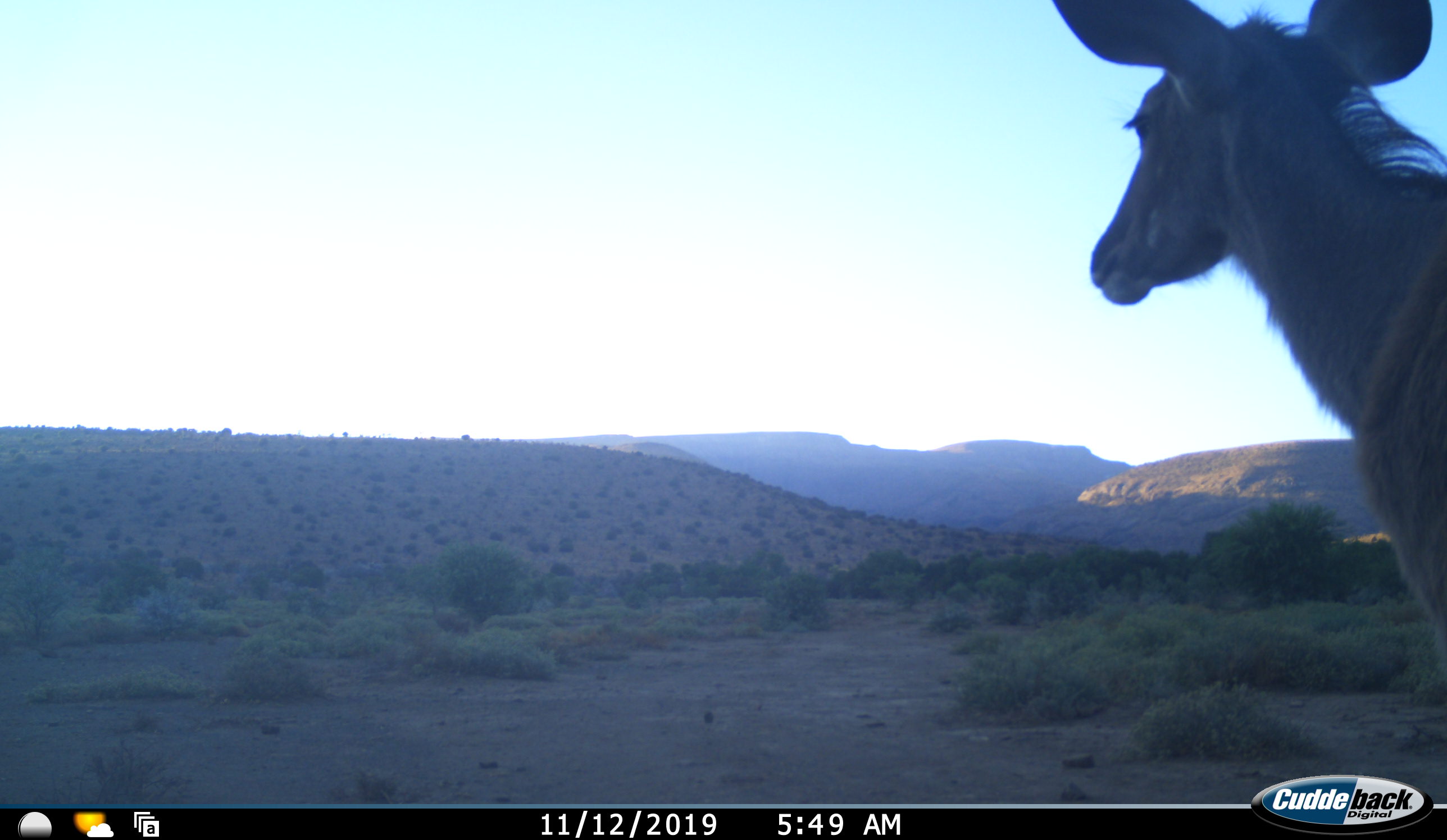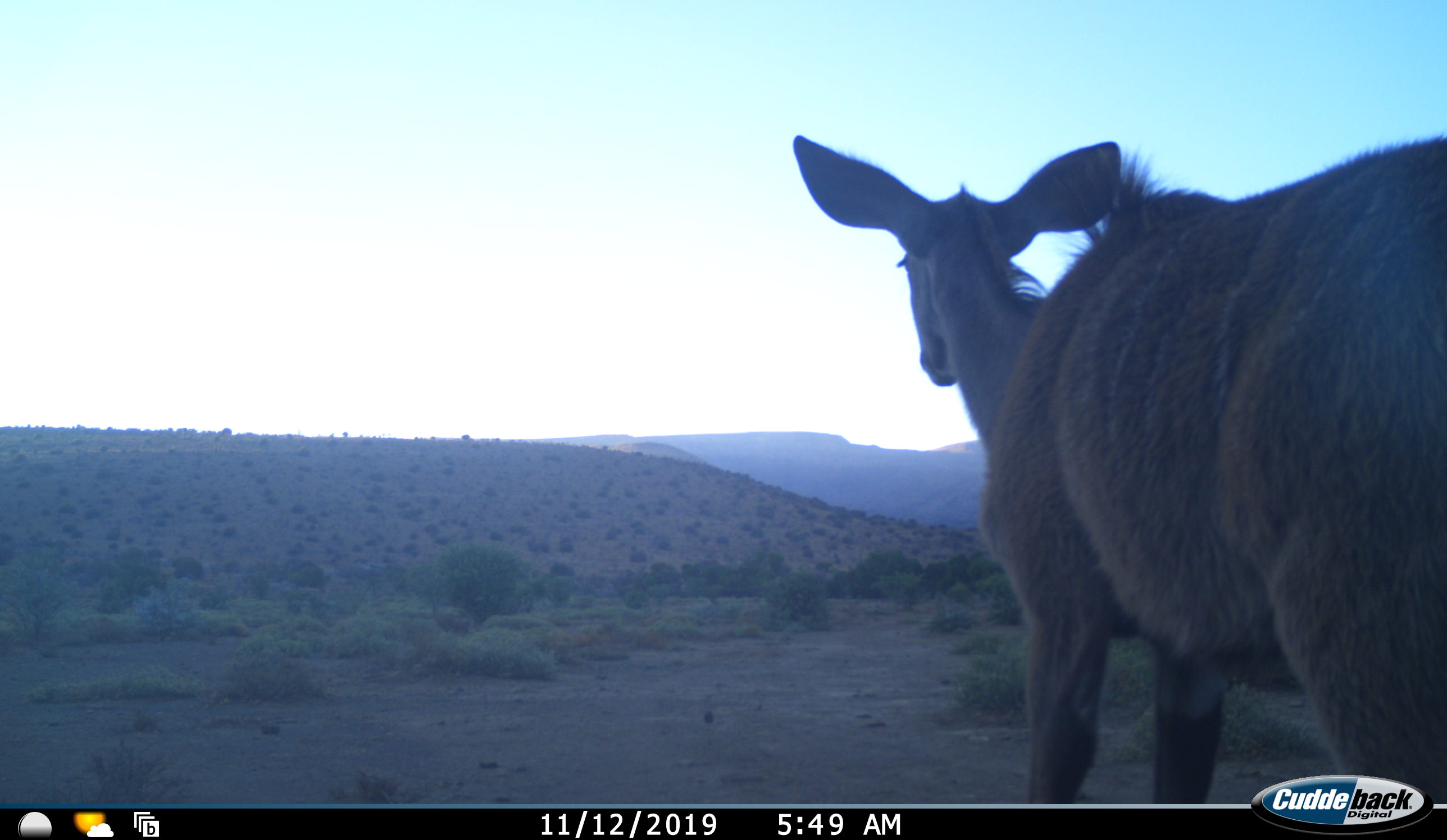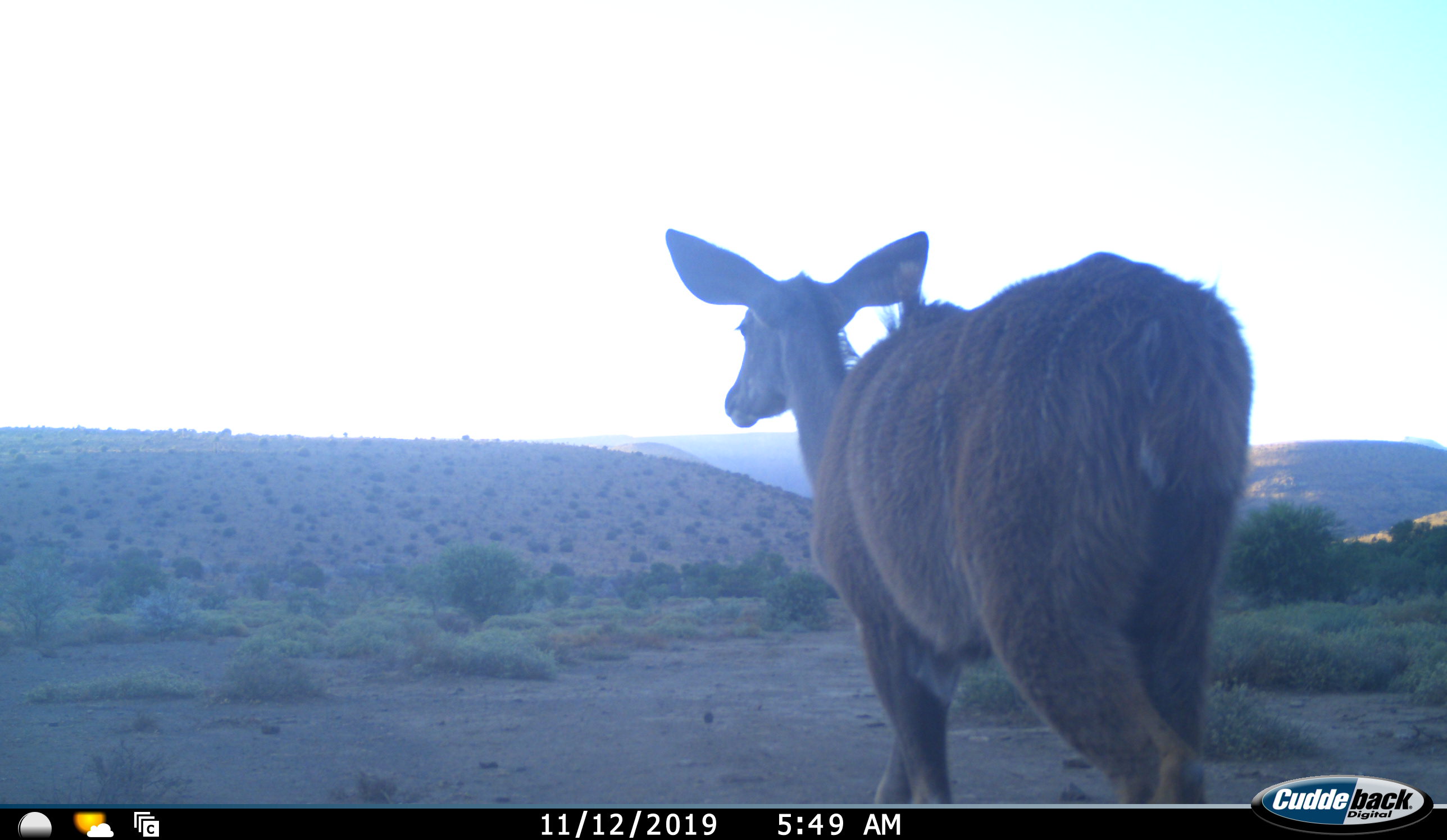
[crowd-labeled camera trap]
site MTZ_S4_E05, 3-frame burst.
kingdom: Animalia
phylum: Chordata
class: Mammalia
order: Artiodactyla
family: Bovidae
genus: Tragelaphus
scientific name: Tragelaphus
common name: kudu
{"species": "kudu (Tragelaphus)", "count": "1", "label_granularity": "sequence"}